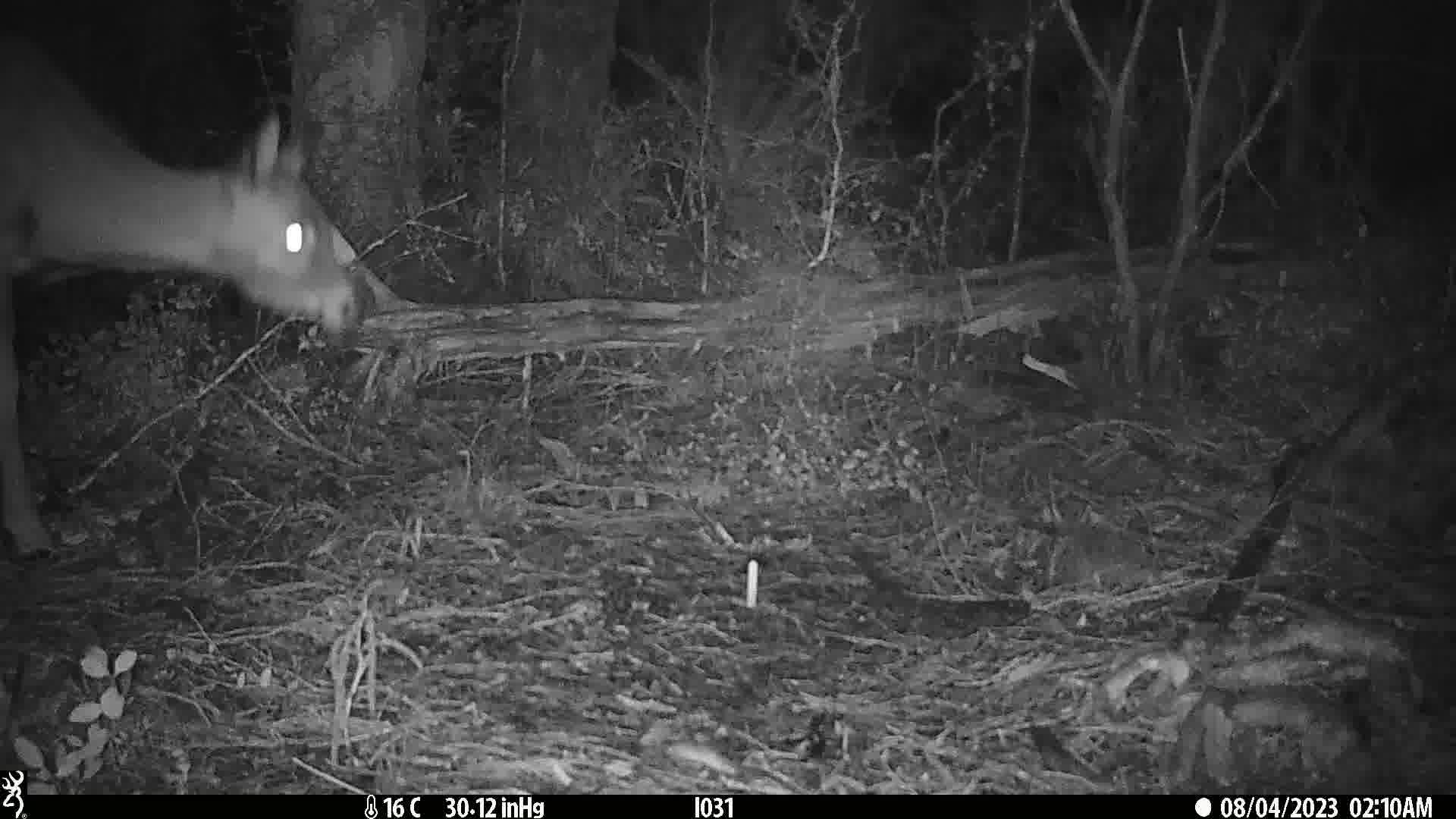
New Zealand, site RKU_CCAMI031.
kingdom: Animalia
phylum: Chordata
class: Mammalia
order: Artiodactyla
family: Cervidae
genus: Odocoileus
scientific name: Odocoileus virginianus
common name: white-tailed deer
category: white tailed deer